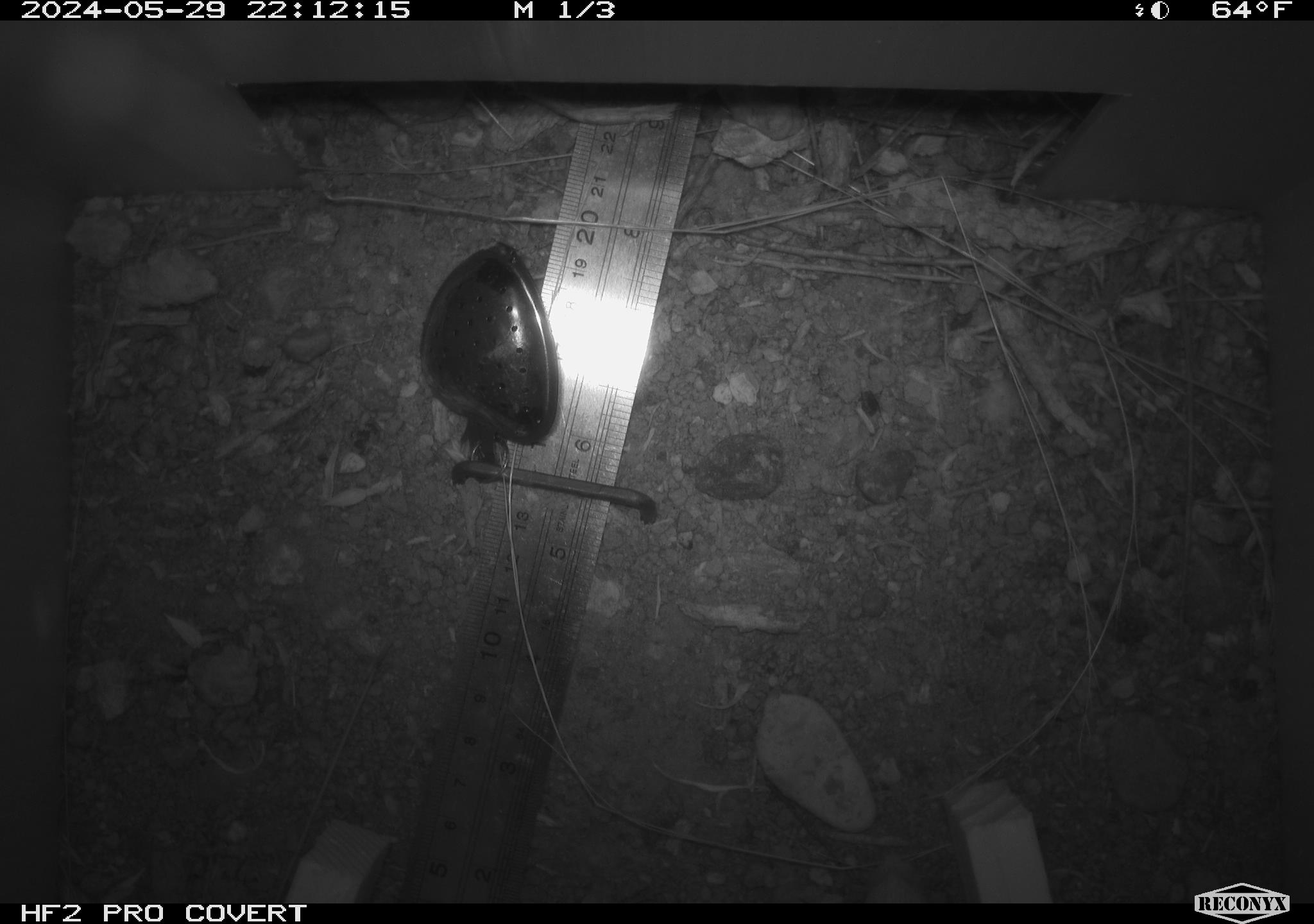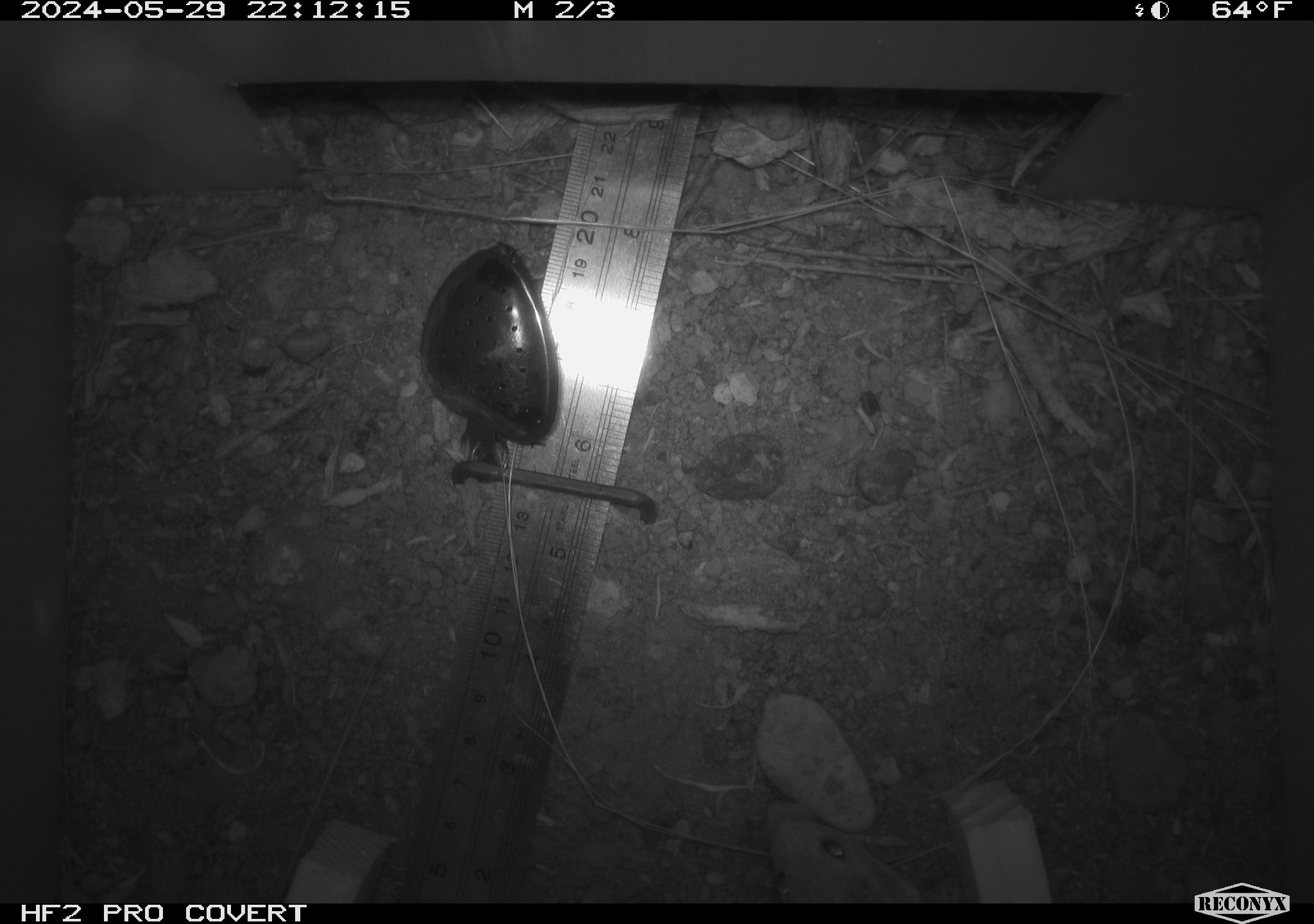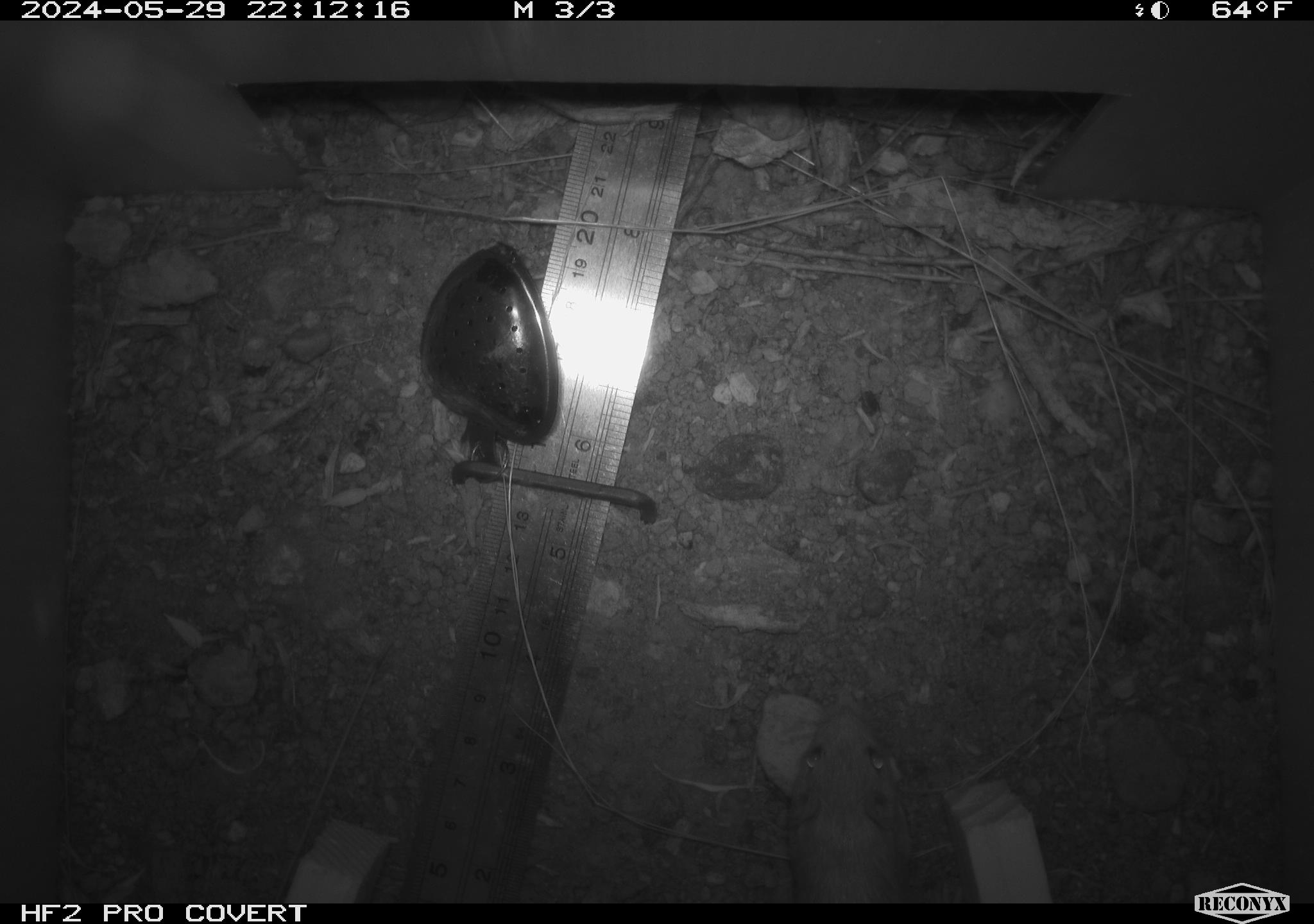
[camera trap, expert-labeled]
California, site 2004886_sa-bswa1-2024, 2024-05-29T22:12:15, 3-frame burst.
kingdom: Animalia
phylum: Chordata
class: Mammalia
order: Rodentia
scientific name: Rodentia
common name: mouse species